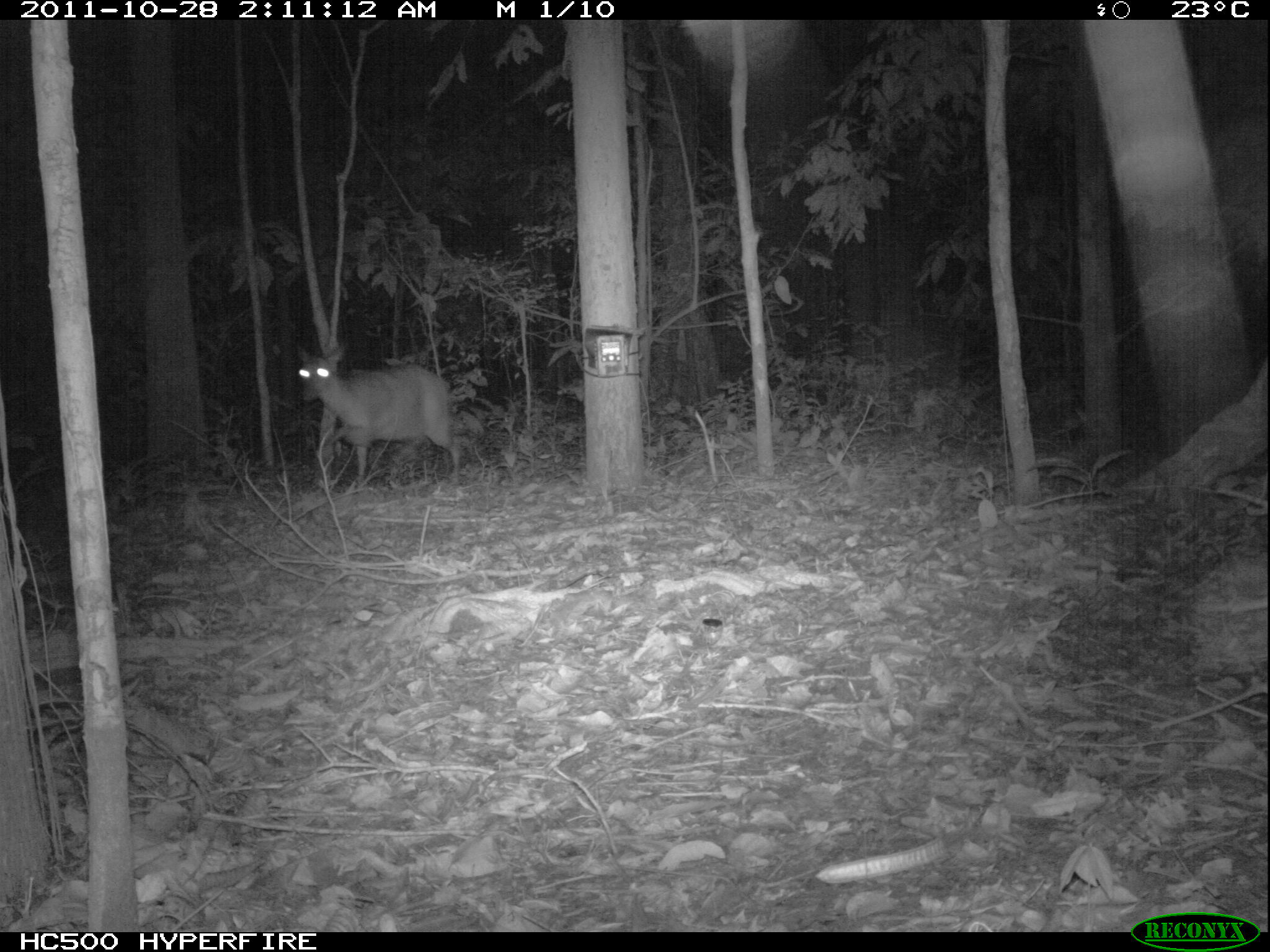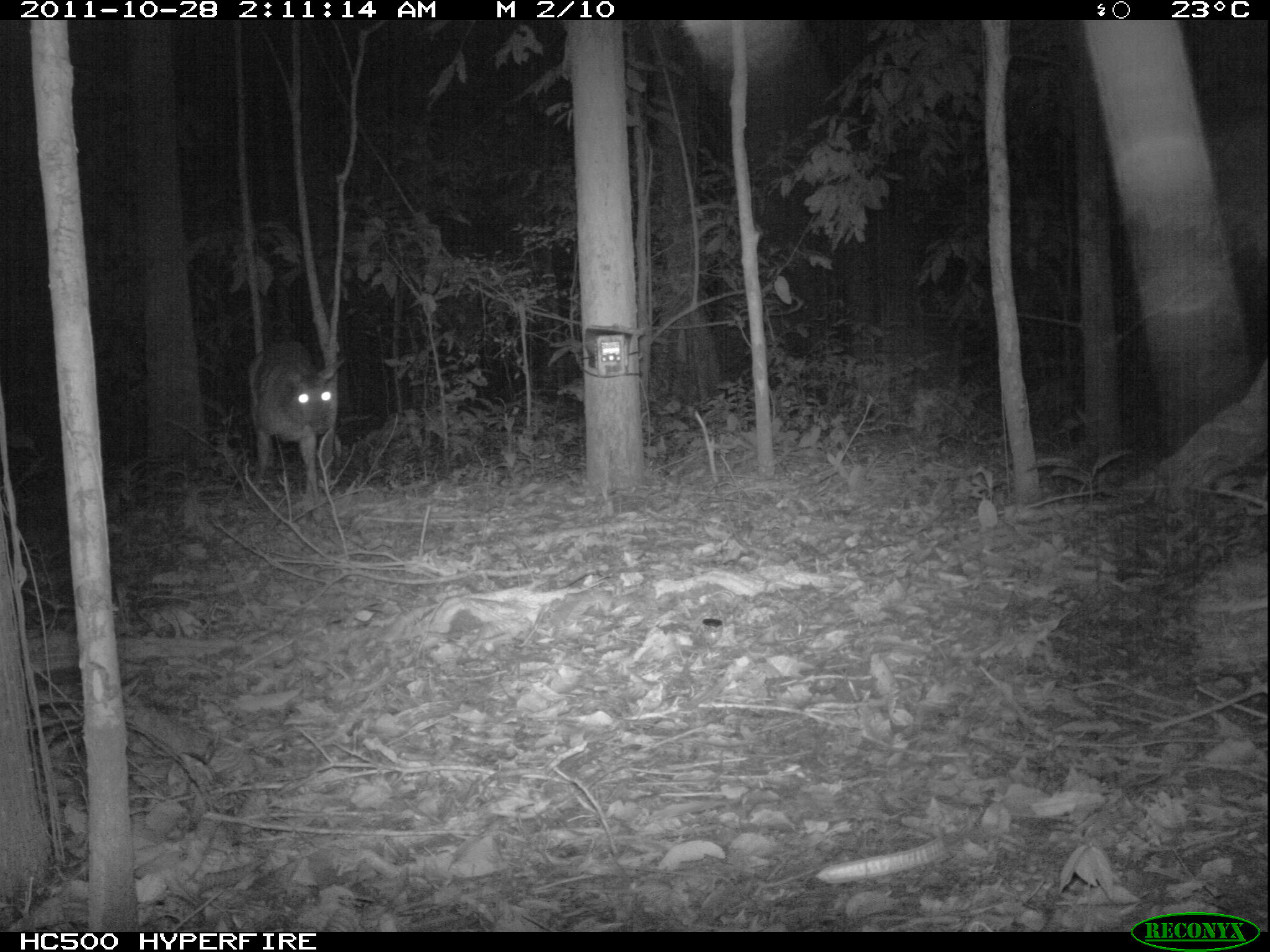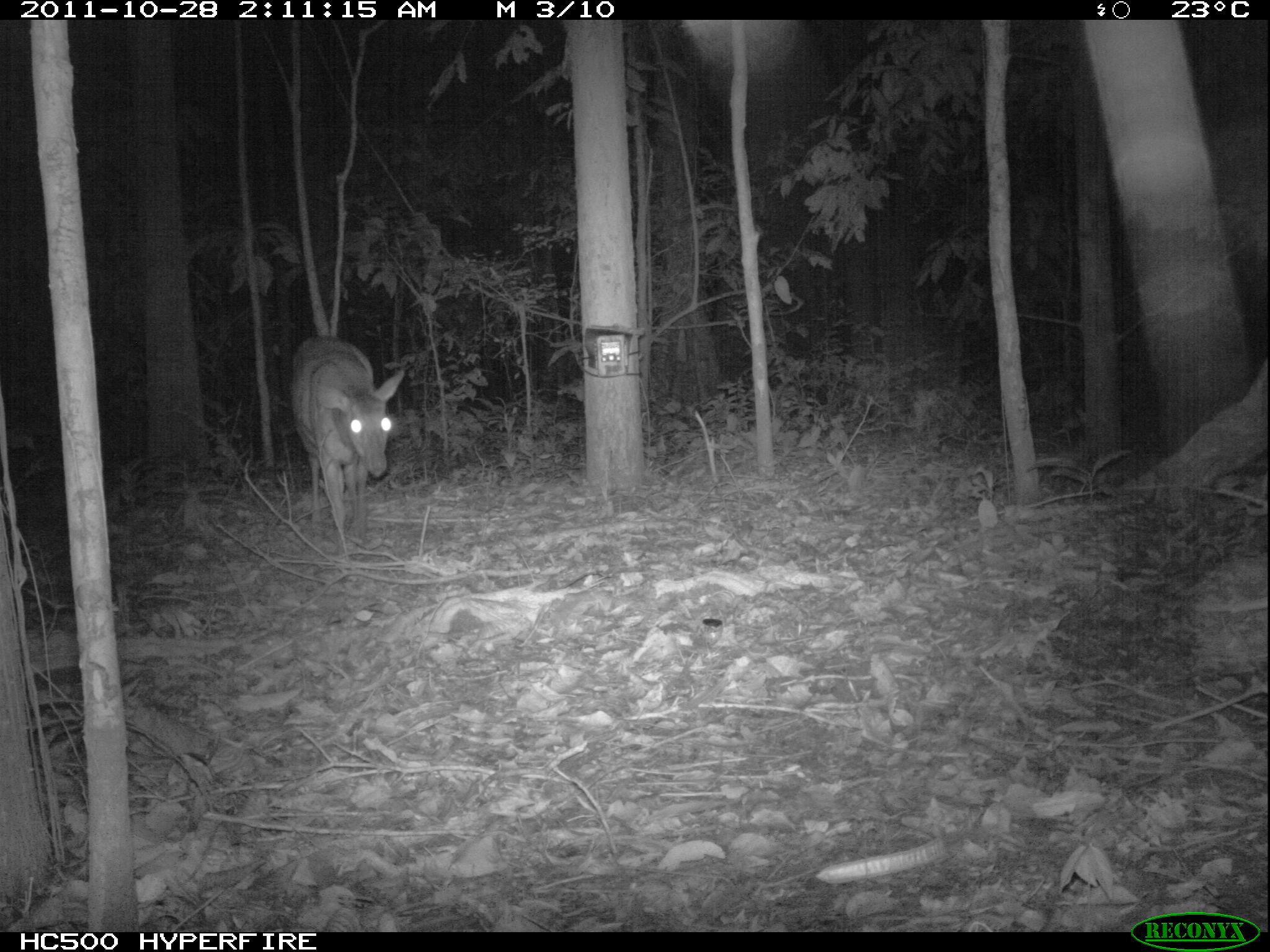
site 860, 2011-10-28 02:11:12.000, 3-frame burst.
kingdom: Animalia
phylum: Chordata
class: Mammalia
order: Artiodactyla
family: Cervidae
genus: Mazama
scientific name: Mazama americana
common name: red brocket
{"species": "Mazama americana (red brocket)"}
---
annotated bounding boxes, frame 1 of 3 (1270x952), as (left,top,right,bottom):
mazama americana: (294,339,465,494)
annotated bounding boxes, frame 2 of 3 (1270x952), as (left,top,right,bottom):
mazama americana: (245,338,345,512)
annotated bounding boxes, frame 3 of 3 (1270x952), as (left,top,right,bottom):
mazama americana: (288,336,405,543)